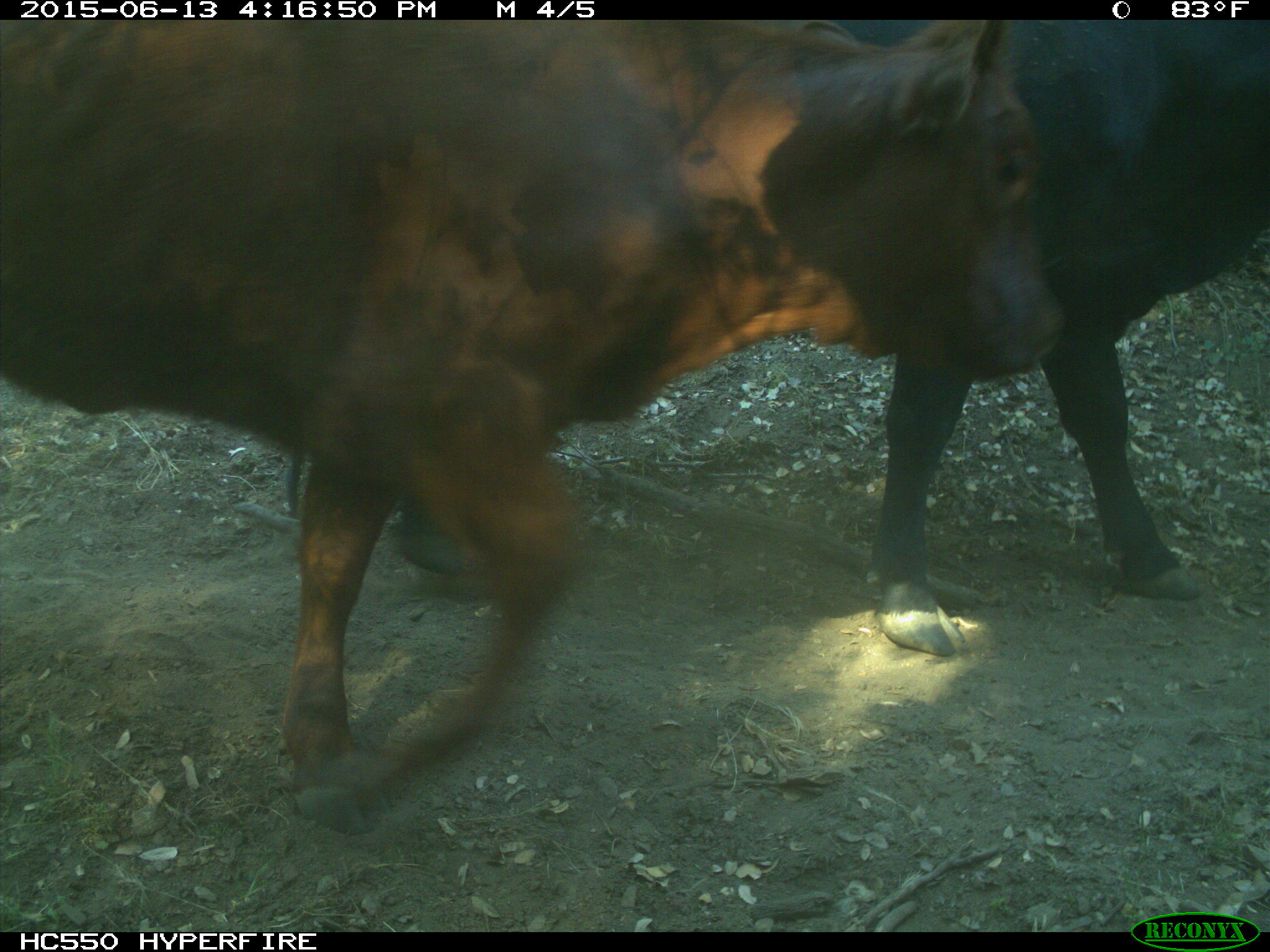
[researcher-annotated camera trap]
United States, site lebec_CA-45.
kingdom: Animalia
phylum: Chordata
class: Mammalia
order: Artiodactyla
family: Bovidae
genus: Bos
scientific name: Bos taurus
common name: domestic cow